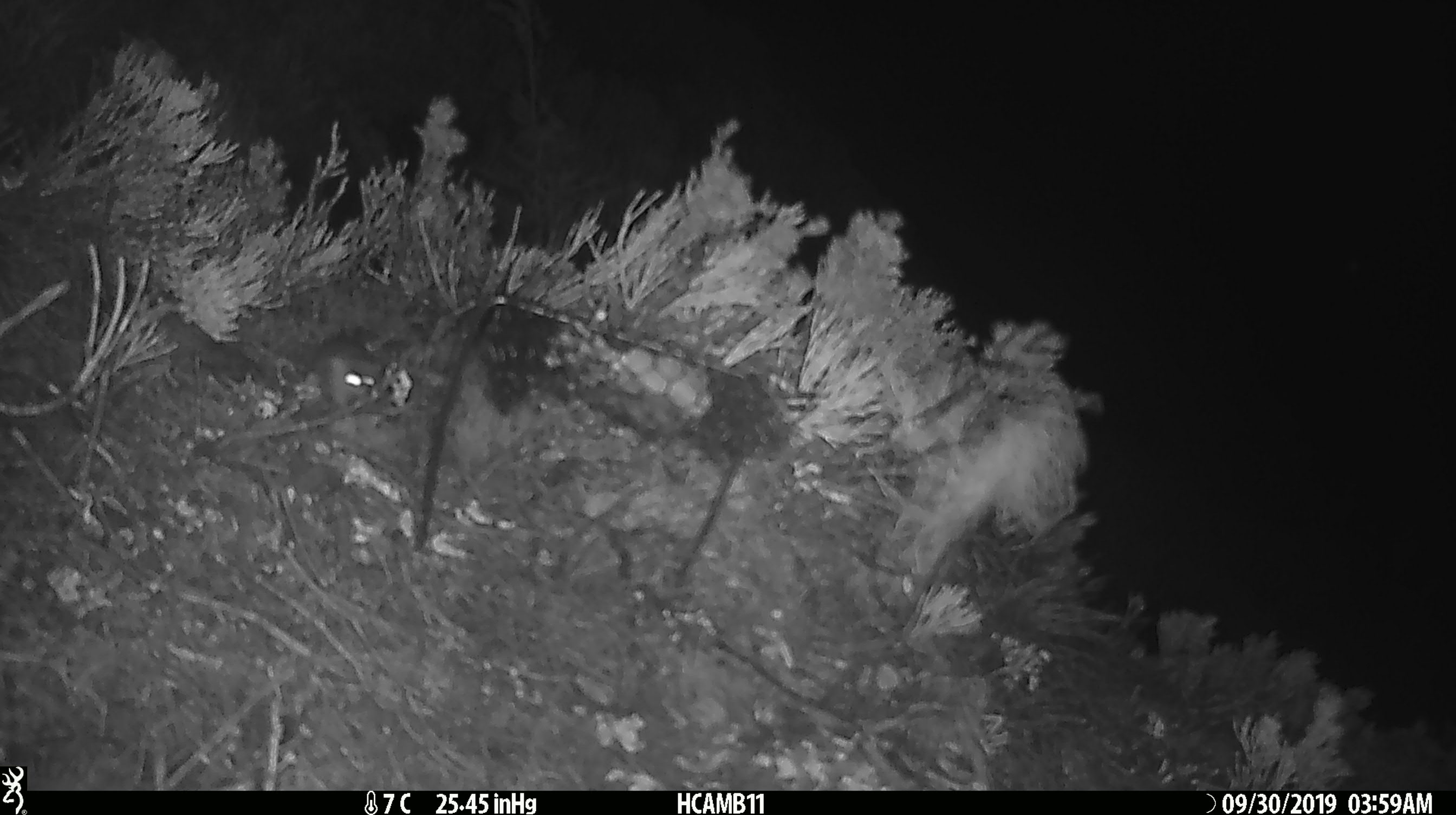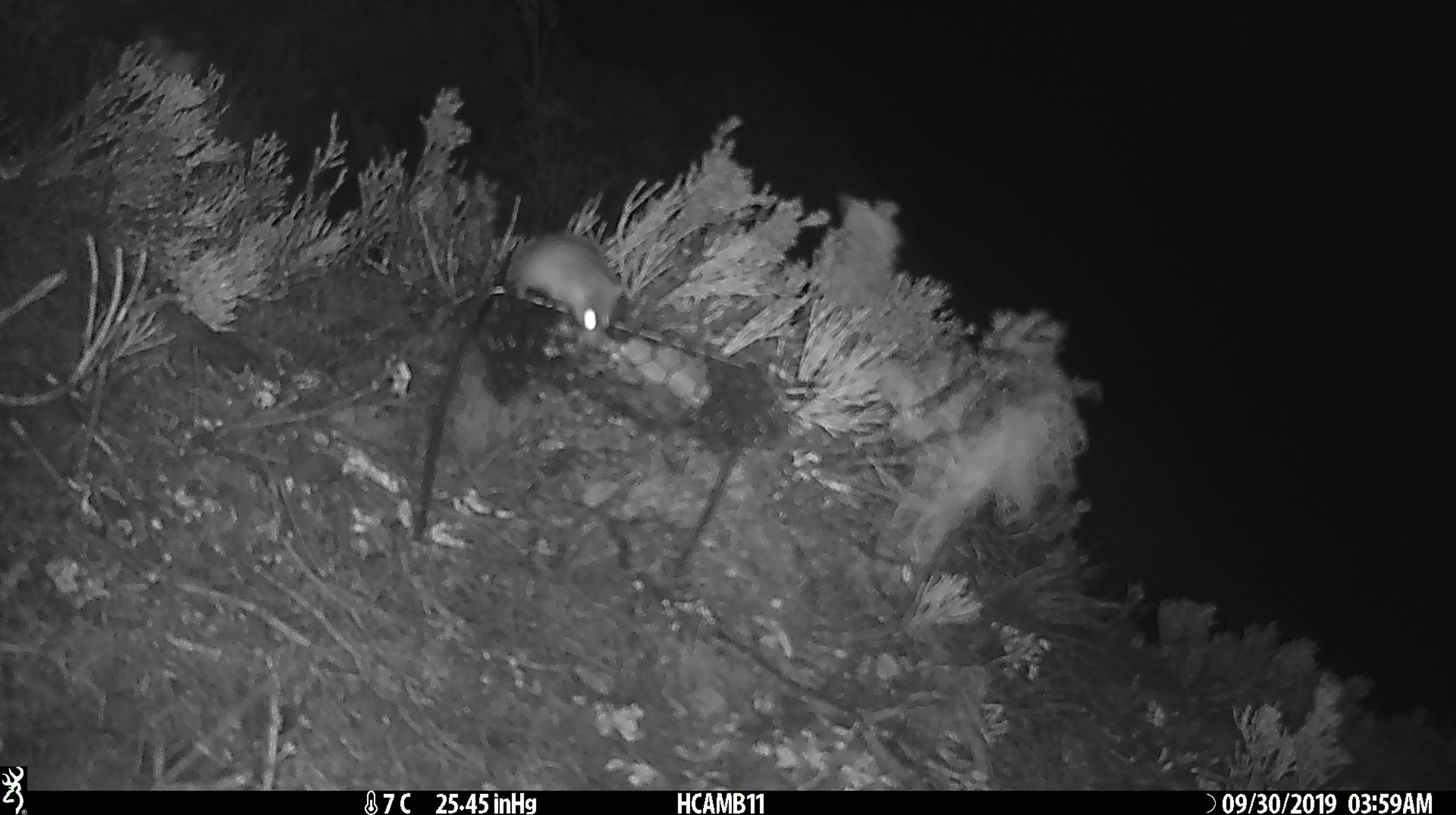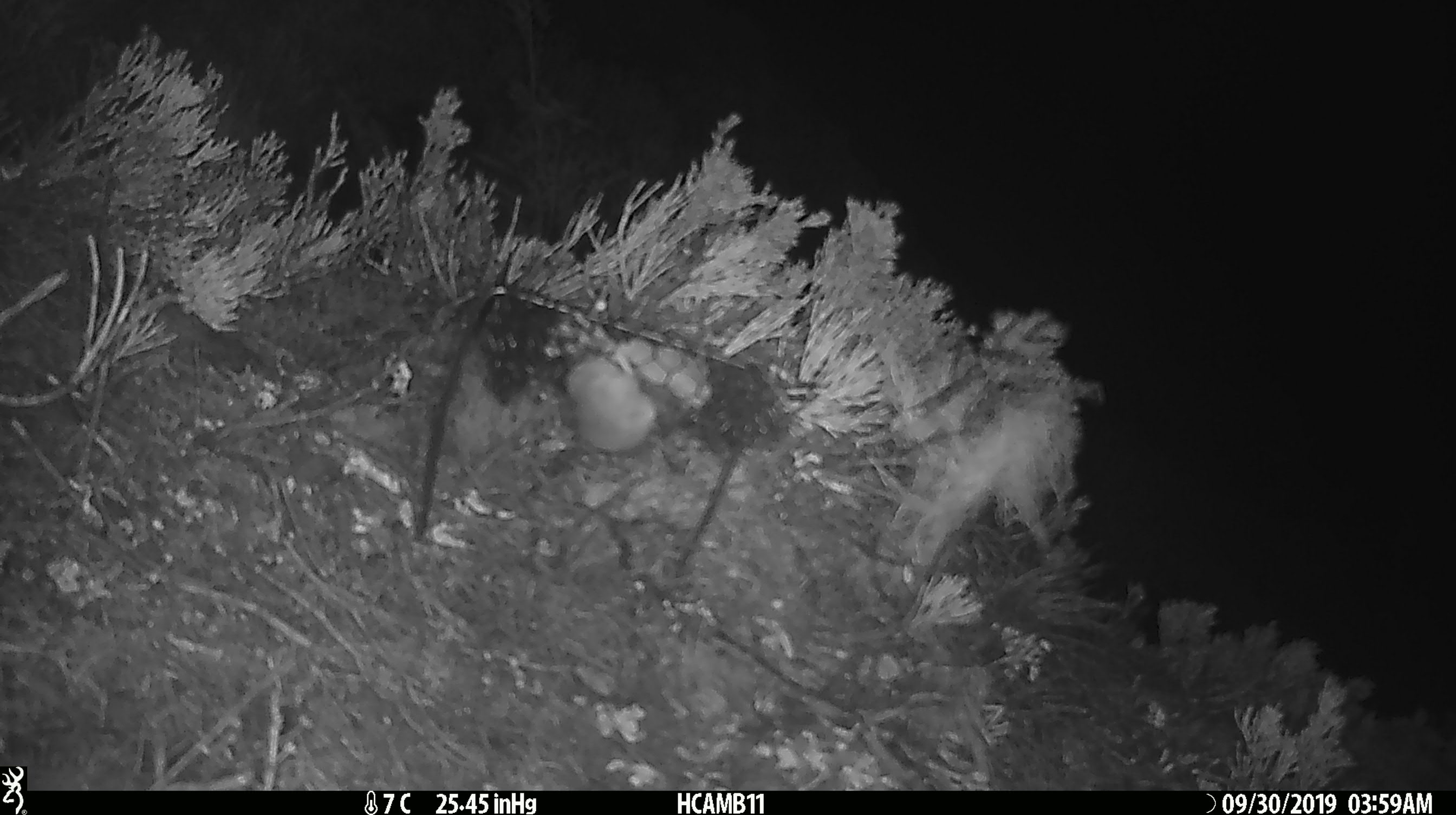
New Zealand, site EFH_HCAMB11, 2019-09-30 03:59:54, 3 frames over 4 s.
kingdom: Animalia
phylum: Chordata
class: Mammalia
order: Rodentia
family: Muridae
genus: Mus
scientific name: Mus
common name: mouse